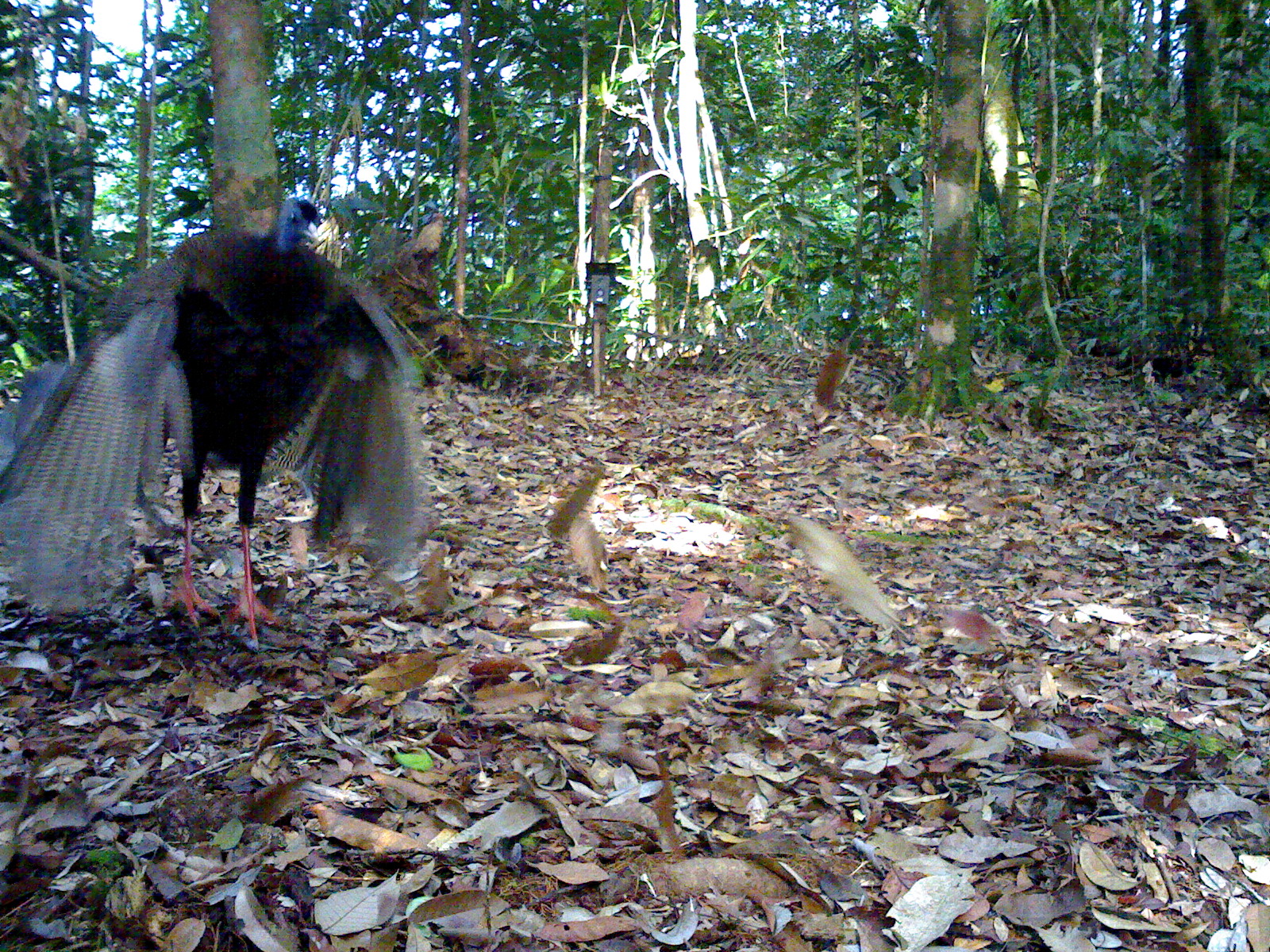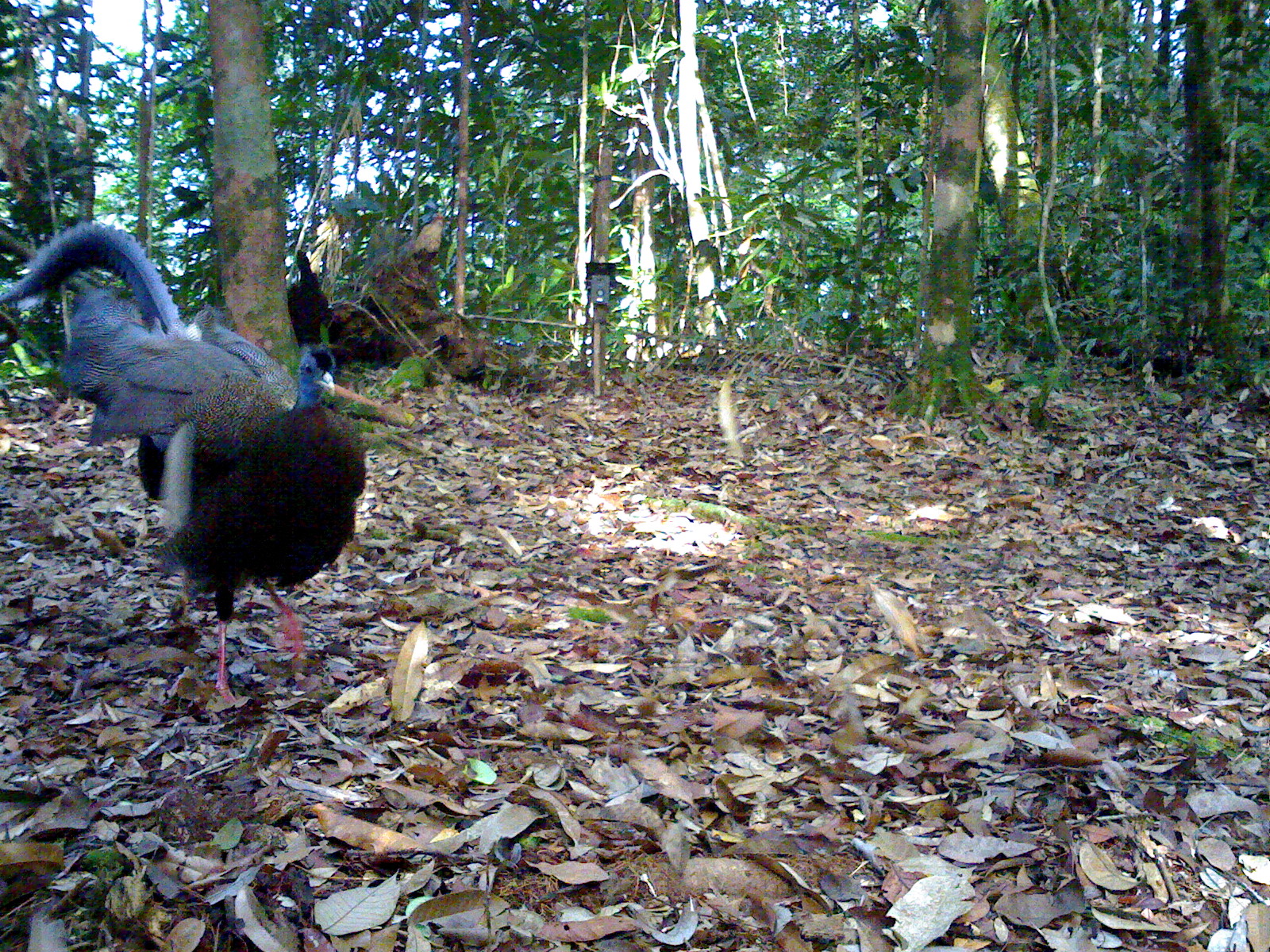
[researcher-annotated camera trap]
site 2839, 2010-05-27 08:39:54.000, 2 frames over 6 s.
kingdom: Animalia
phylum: Chordata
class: Aves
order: Galliformes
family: Phasianidae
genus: Argusianus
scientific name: Argusianus argus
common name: great argus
Argusianus argus (great argus), count 1.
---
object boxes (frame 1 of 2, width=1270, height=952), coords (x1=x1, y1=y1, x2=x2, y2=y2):
argusianus argus: (x1=0, y1=195, x2=429, y2=650)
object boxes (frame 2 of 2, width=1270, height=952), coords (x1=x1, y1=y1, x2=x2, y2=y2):
argusianus argus: (x1=0, y1=220, x2=369, y2=704)